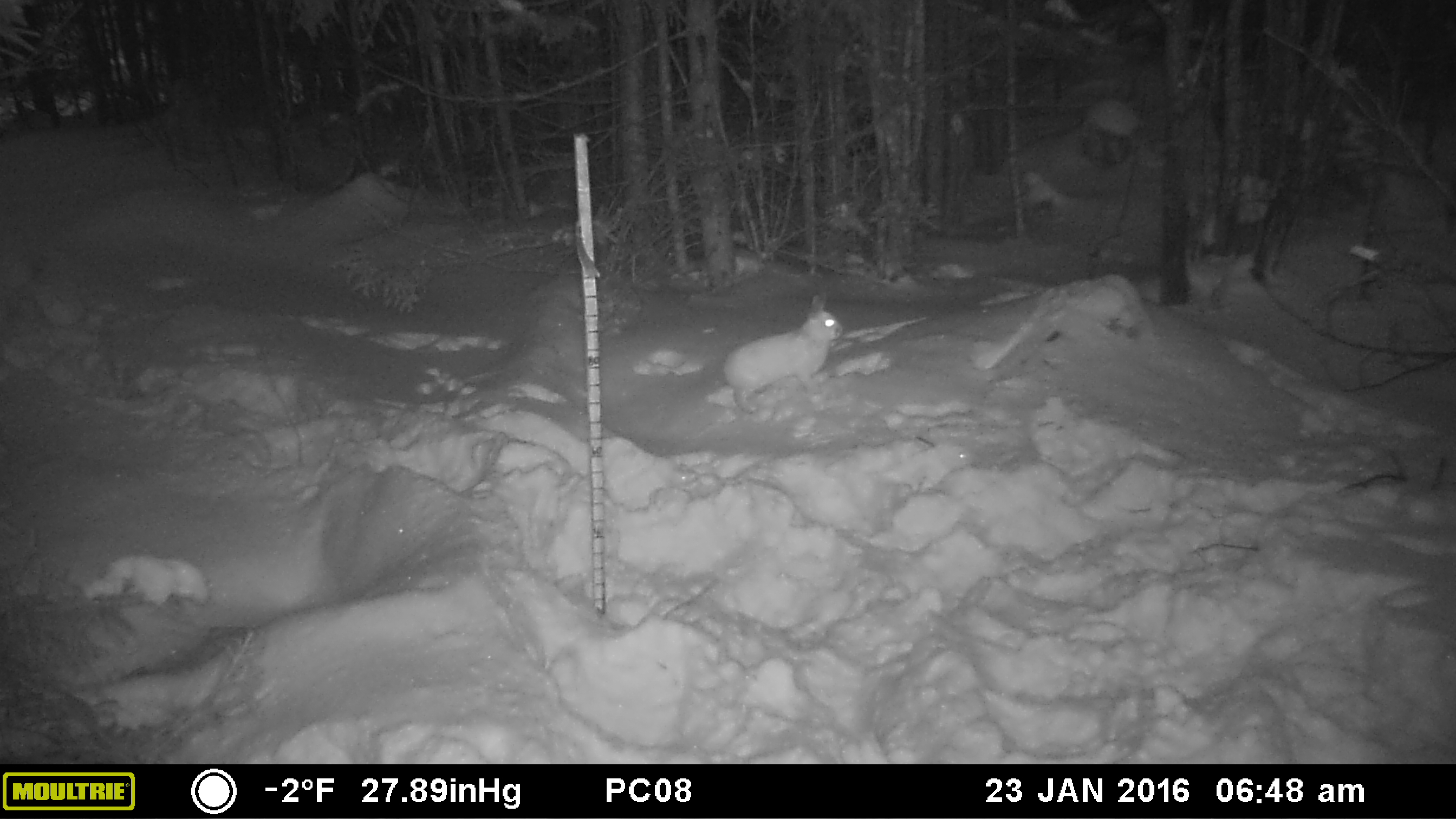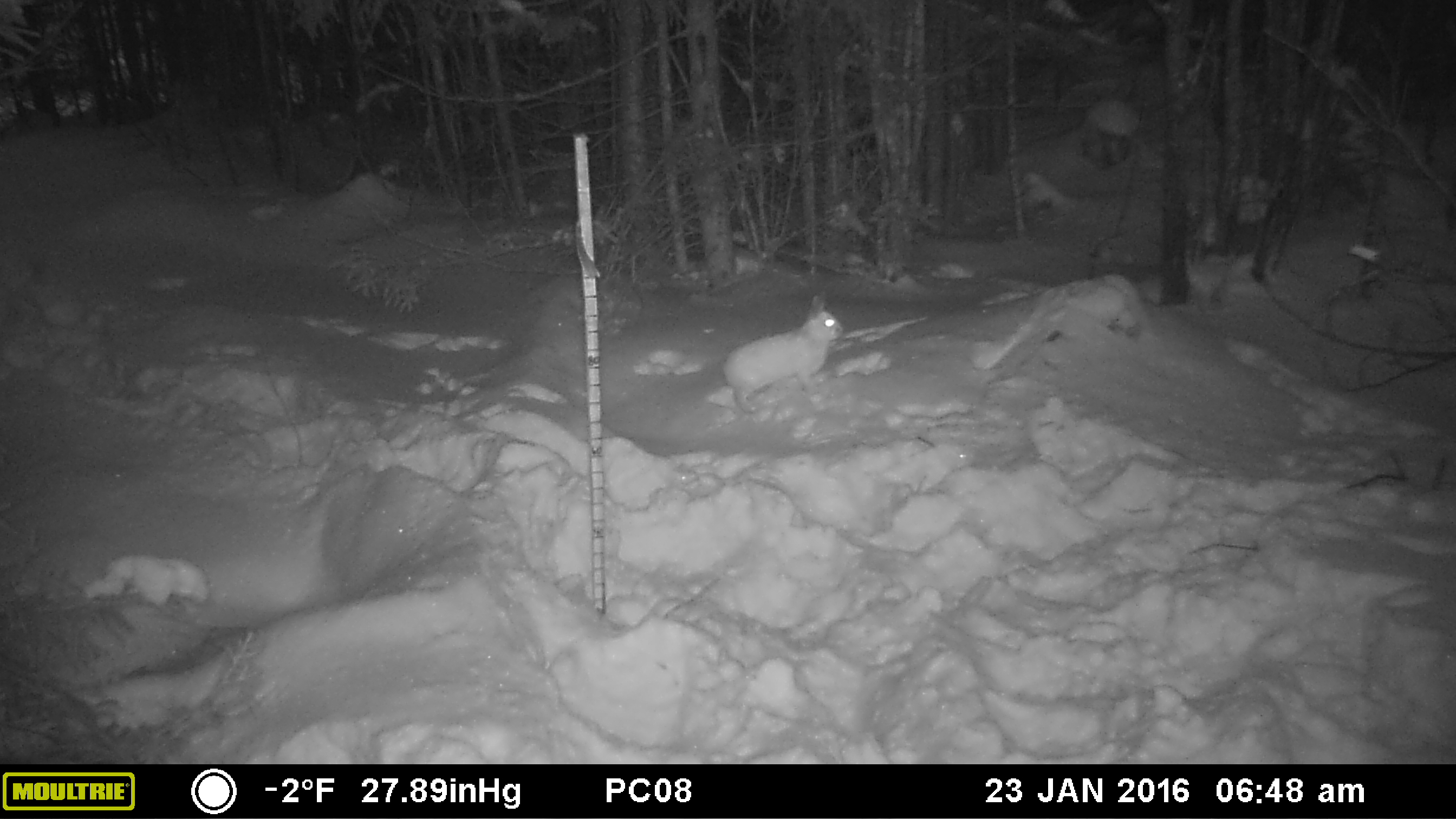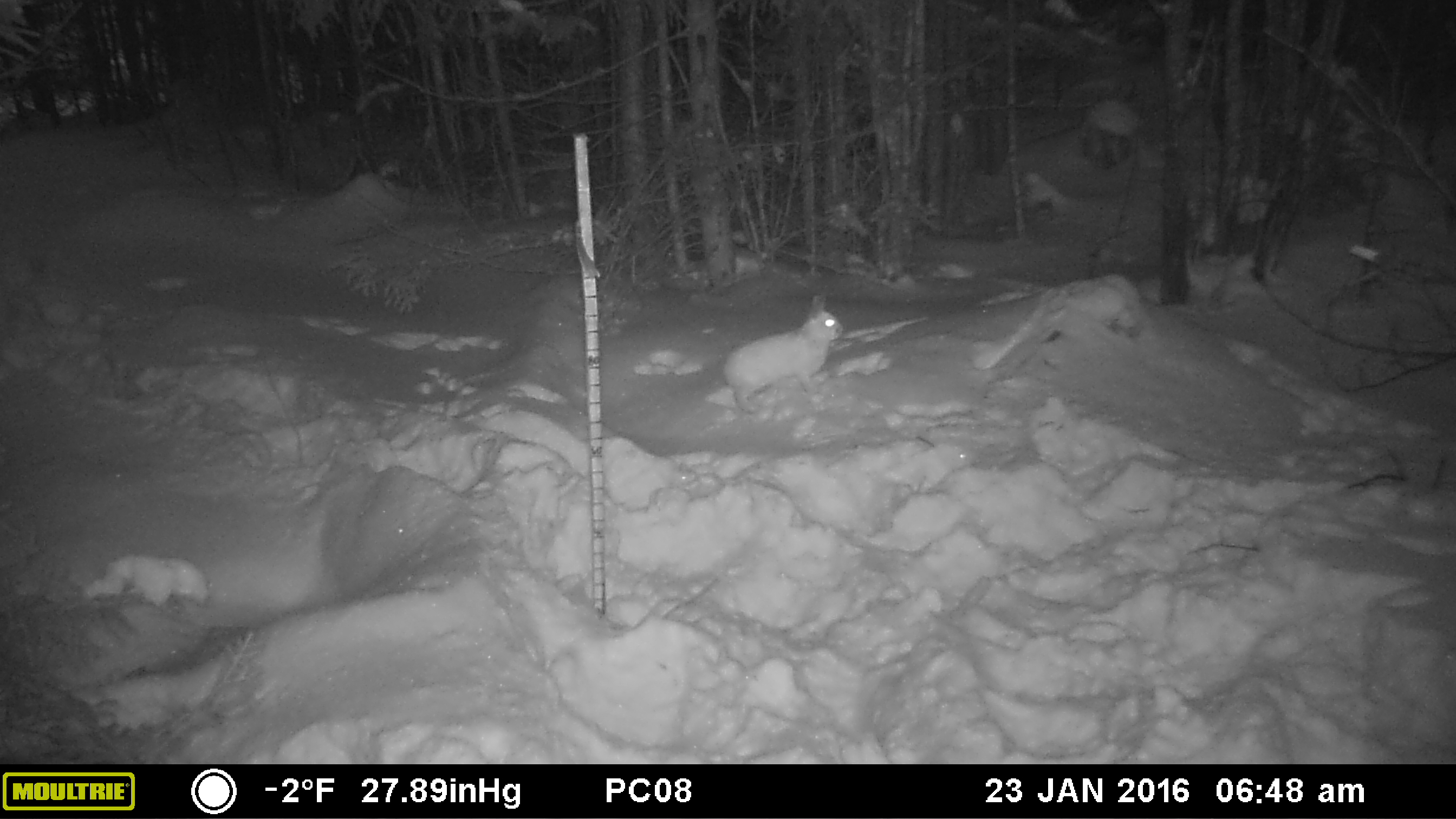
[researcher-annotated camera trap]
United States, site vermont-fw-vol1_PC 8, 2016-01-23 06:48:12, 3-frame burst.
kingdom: Animalia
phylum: Chordata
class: Mammalia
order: Lagomorpha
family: Leporidae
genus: Lepus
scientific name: Lepus americanus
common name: snowshoe hare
Snowshoe hare (Lepus americanus).